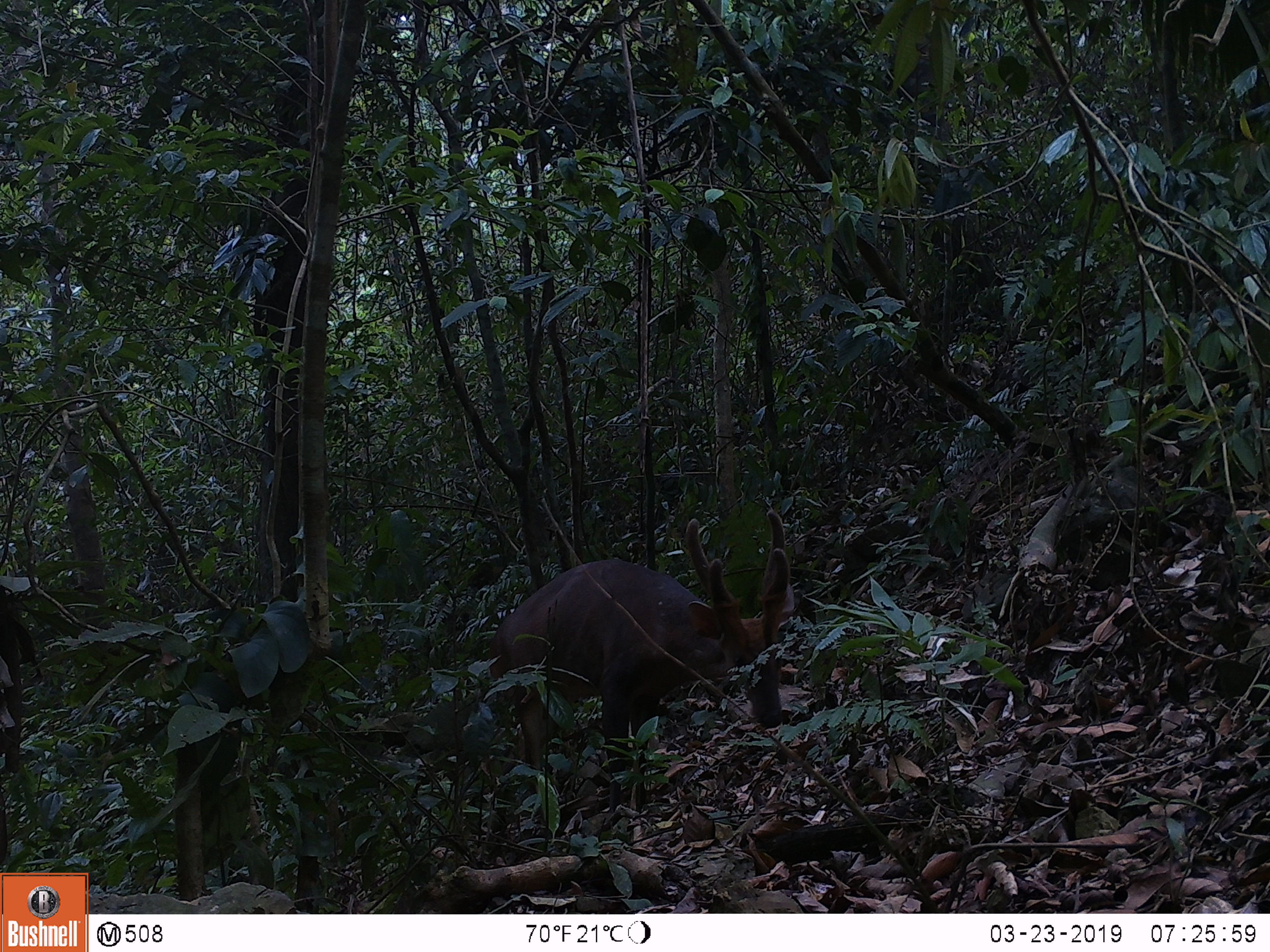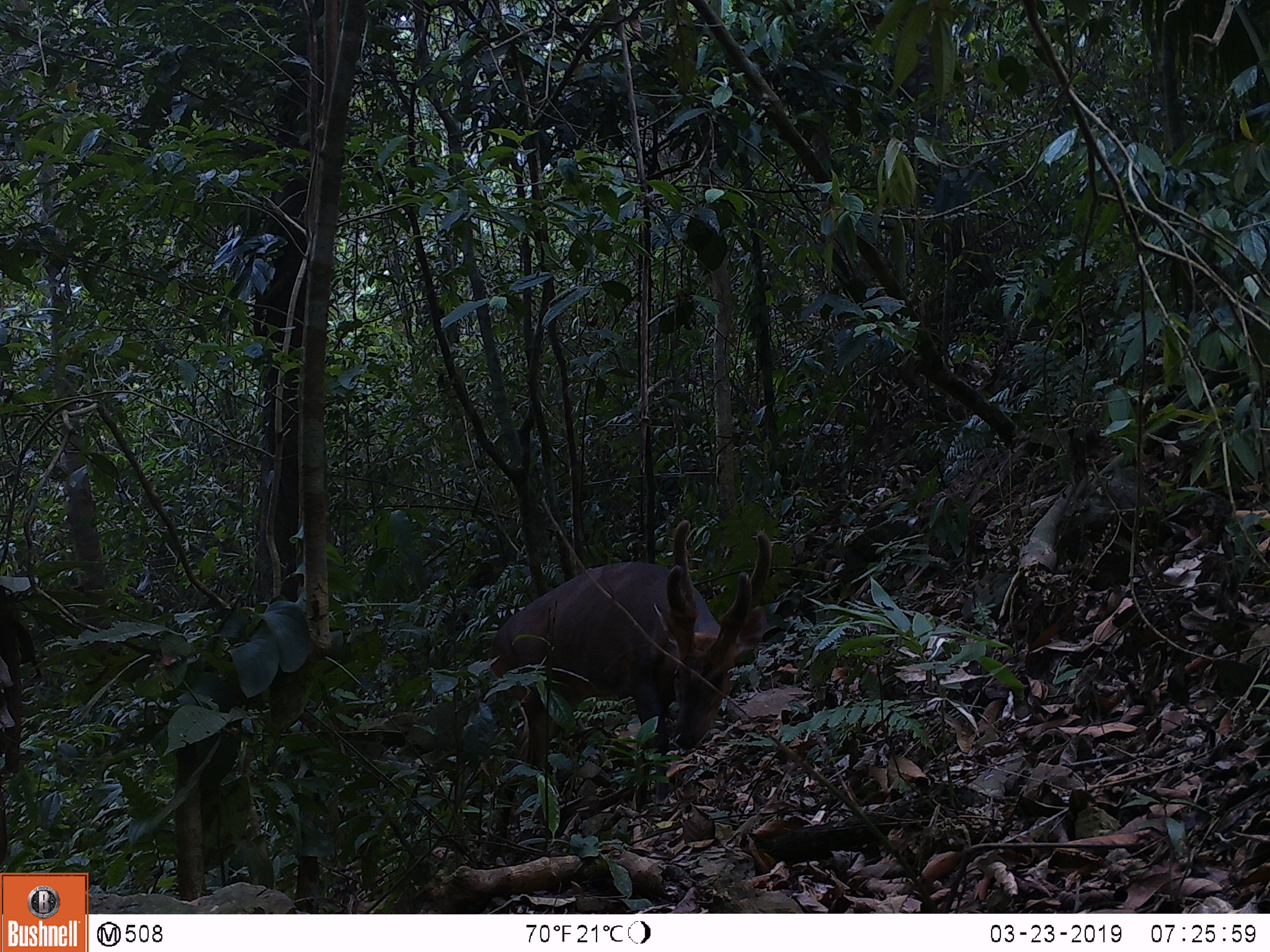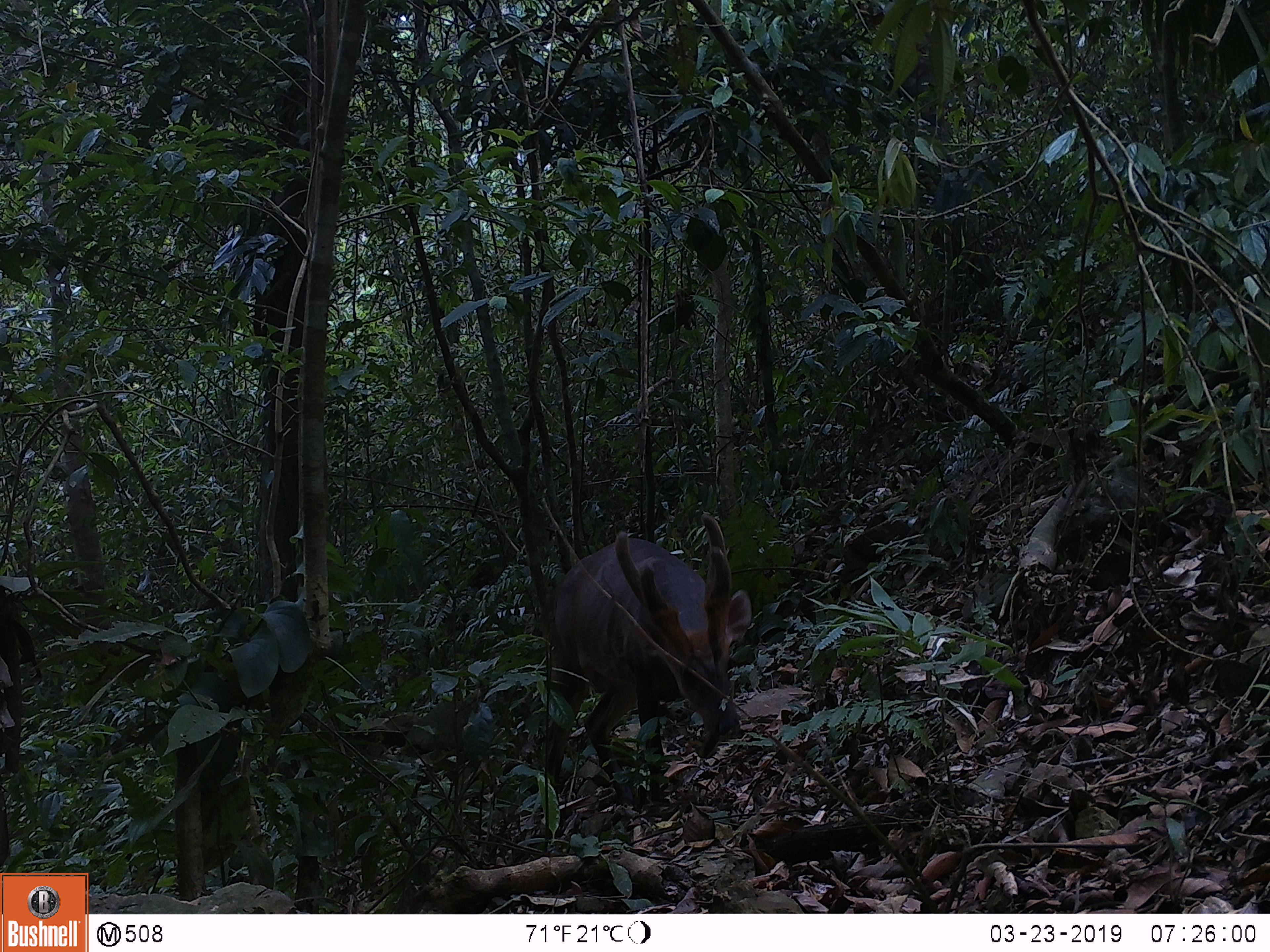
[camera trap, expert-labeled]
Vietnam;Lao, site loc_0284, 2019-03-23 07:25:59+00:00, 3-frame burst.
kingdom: Animalia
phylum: Chordata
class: Mammalia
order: Artiodactyla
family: Cervidae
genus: Muntiacus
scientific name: Muntiacus vuquangensis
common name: large-antlered muntjac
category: large antlered muntjac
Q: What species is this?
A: Large antlered muntjac (large-antlered muntjac) (Muntiacus vuquangensis).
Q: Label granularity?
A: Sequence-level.